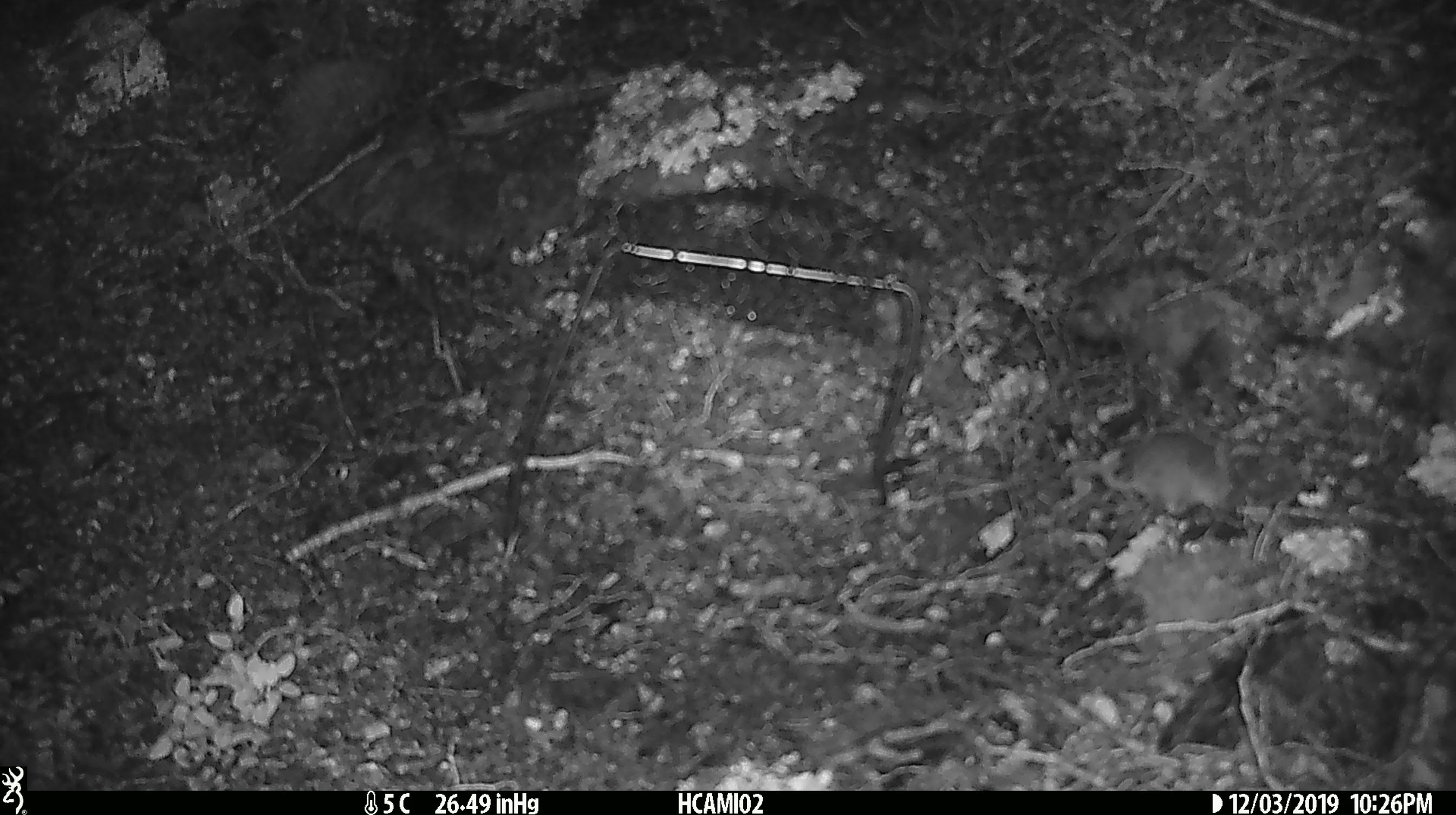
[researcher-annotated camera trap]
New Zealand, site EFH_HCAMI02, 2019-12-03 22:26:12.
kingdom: Animalia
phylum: Chordata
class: Mammalia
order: Rodentia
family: Muridae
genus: Mus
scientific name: Mus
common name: mouse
Mouse (Mus).